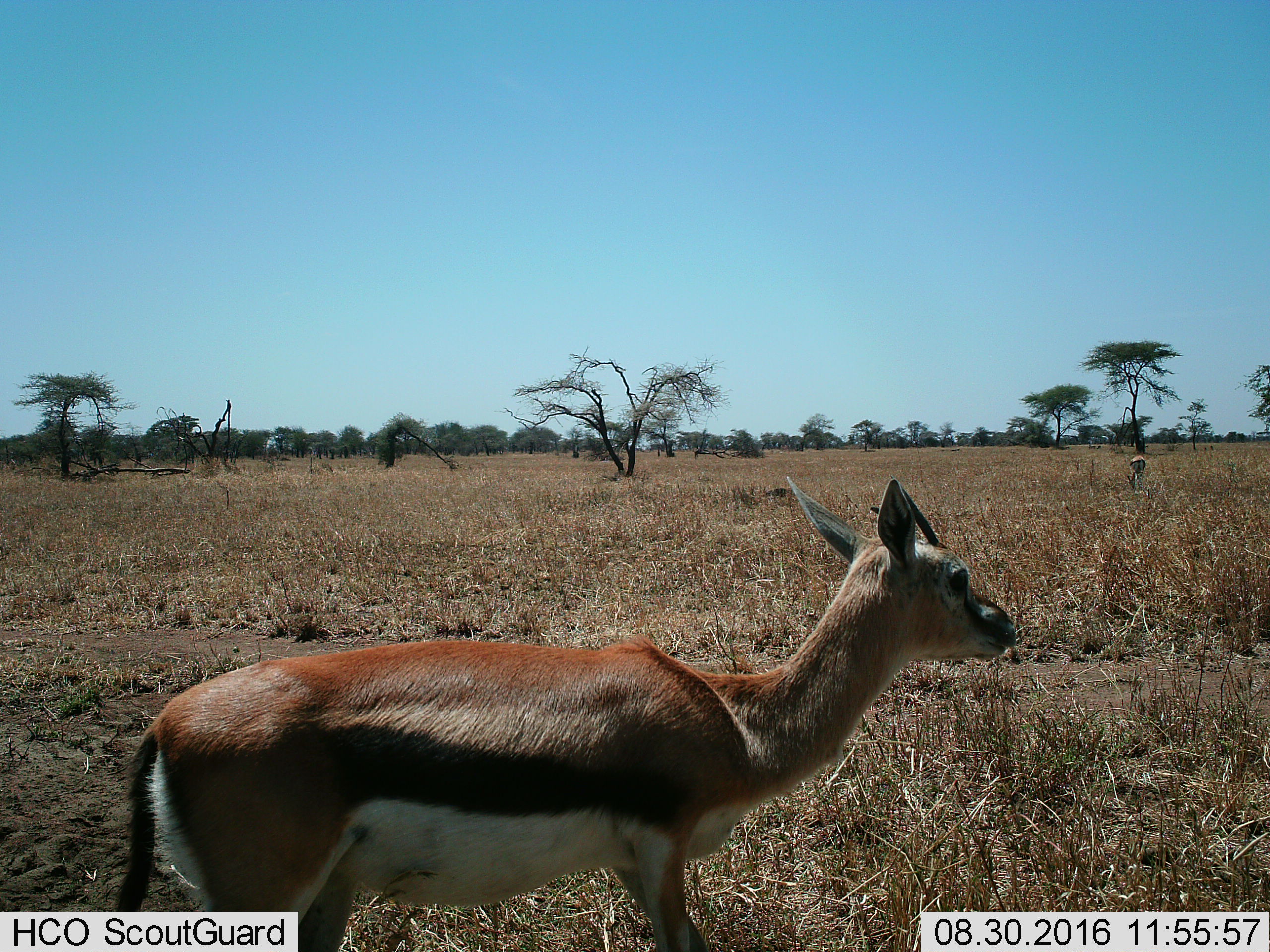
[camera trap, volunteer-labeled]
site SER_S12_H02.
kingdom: Animalia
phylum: Chordata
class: Mammalia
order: Artiodactyla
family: Bovidae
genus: Eudorcas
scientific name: Eudorcas thomsonii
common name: thomson's gazelle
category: gazellethomsons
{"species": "gazellethomsons (thomson's gazelle) (Eudorcas thomsonii)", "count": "2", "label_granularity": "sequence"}